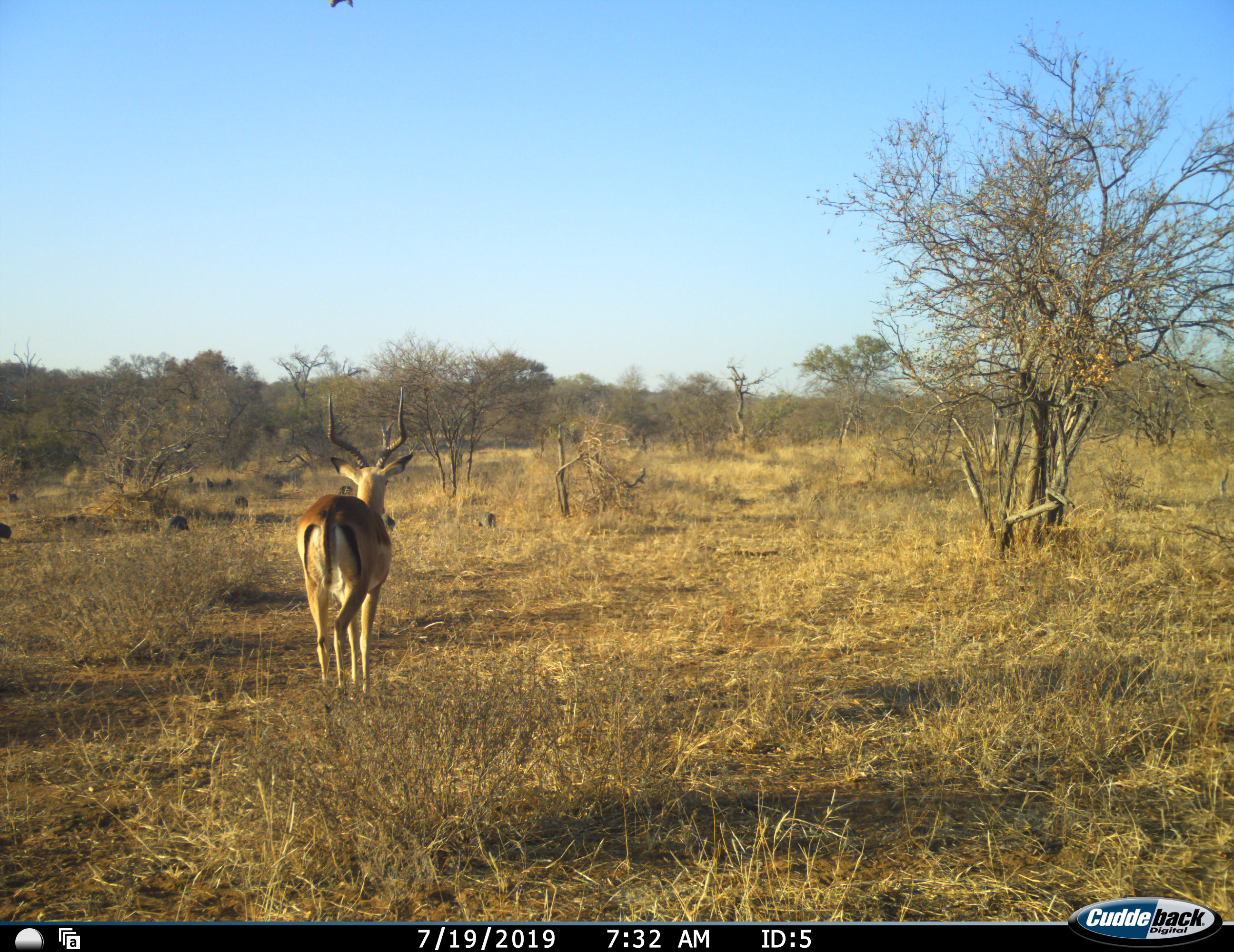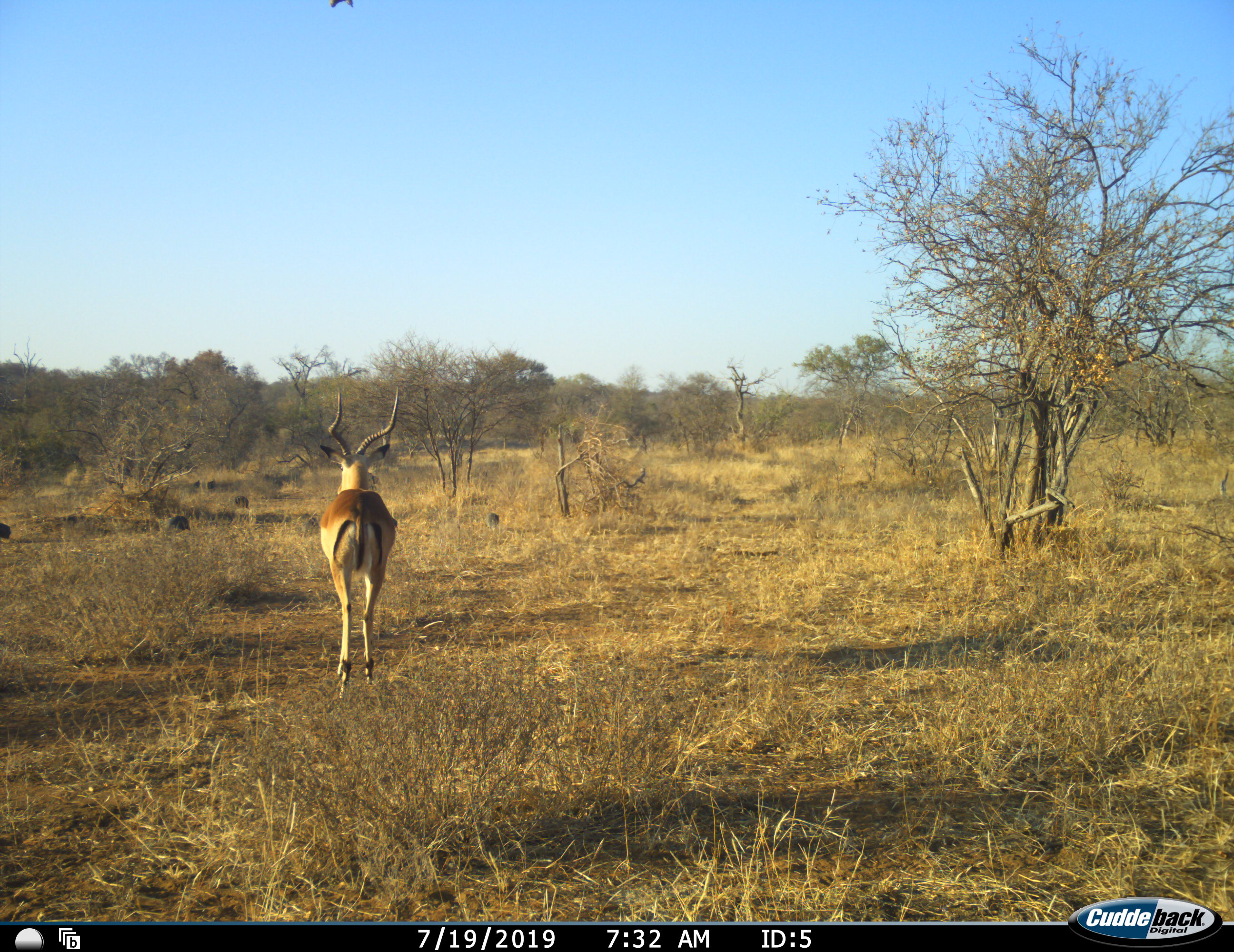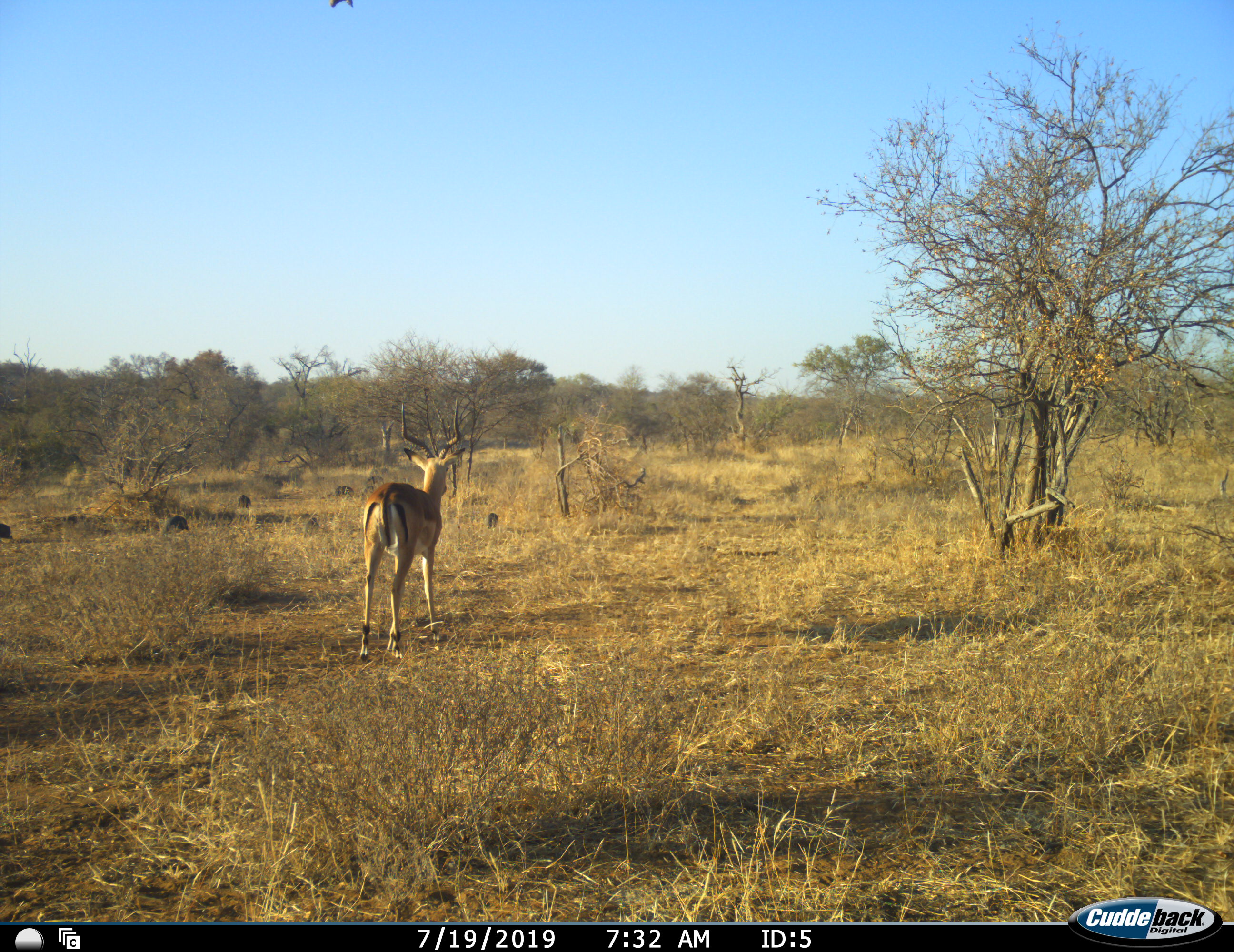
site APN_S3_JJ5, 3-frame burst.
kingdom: Animalia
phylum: Chordata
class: Mammalia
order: Artiodactyla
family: Bovidae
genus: Aepyceros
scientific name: Aepyceros melampus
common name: impala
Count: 1.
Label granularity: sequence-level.